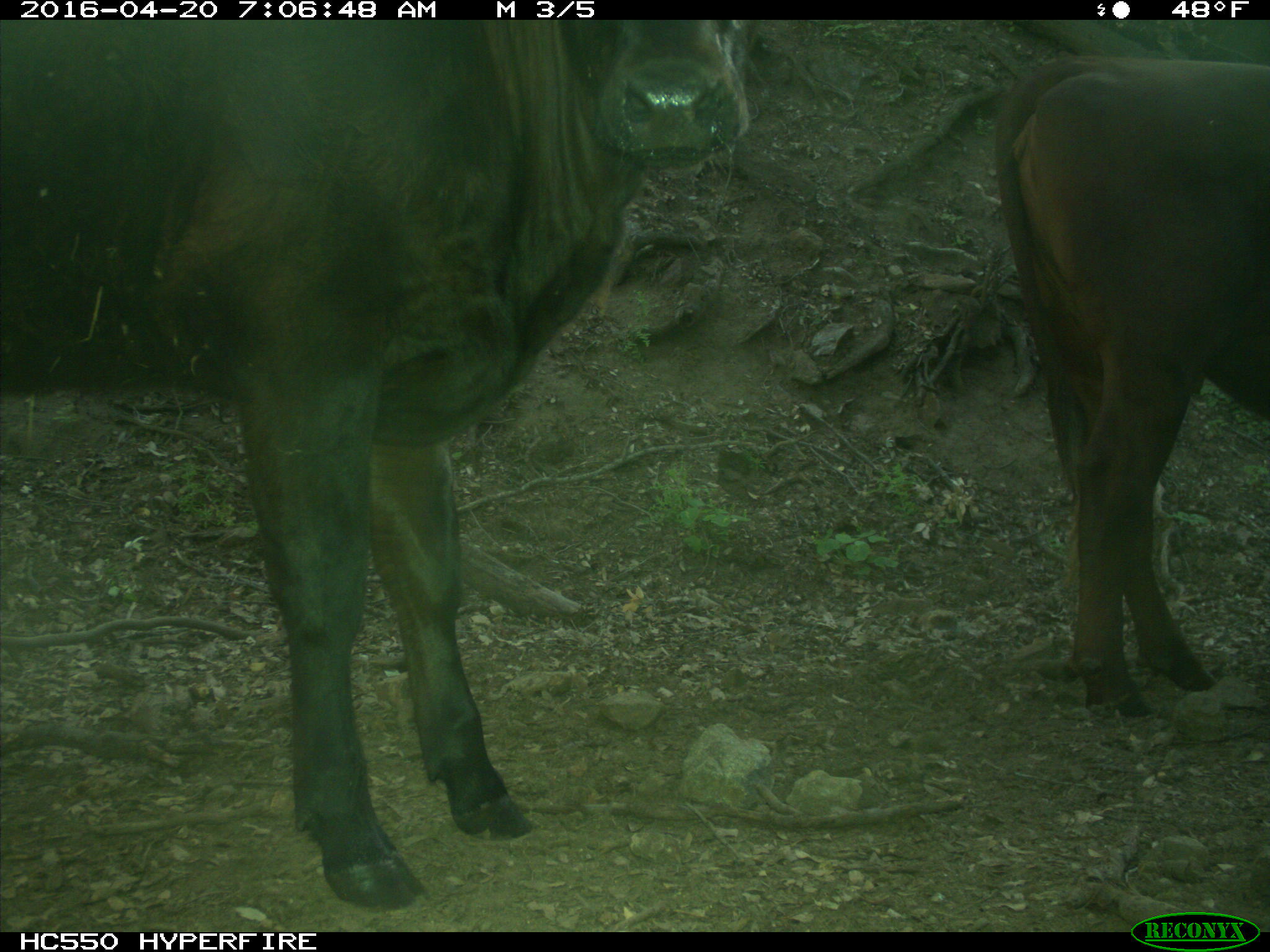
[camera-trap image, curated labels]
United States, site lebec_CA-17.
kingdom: Animalia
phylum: Chordata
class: Mammalia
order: Artiodactyla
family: Bovidae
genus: Bos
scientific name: Bos taurus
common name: domestic cow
Bos taurus (domestic cow).